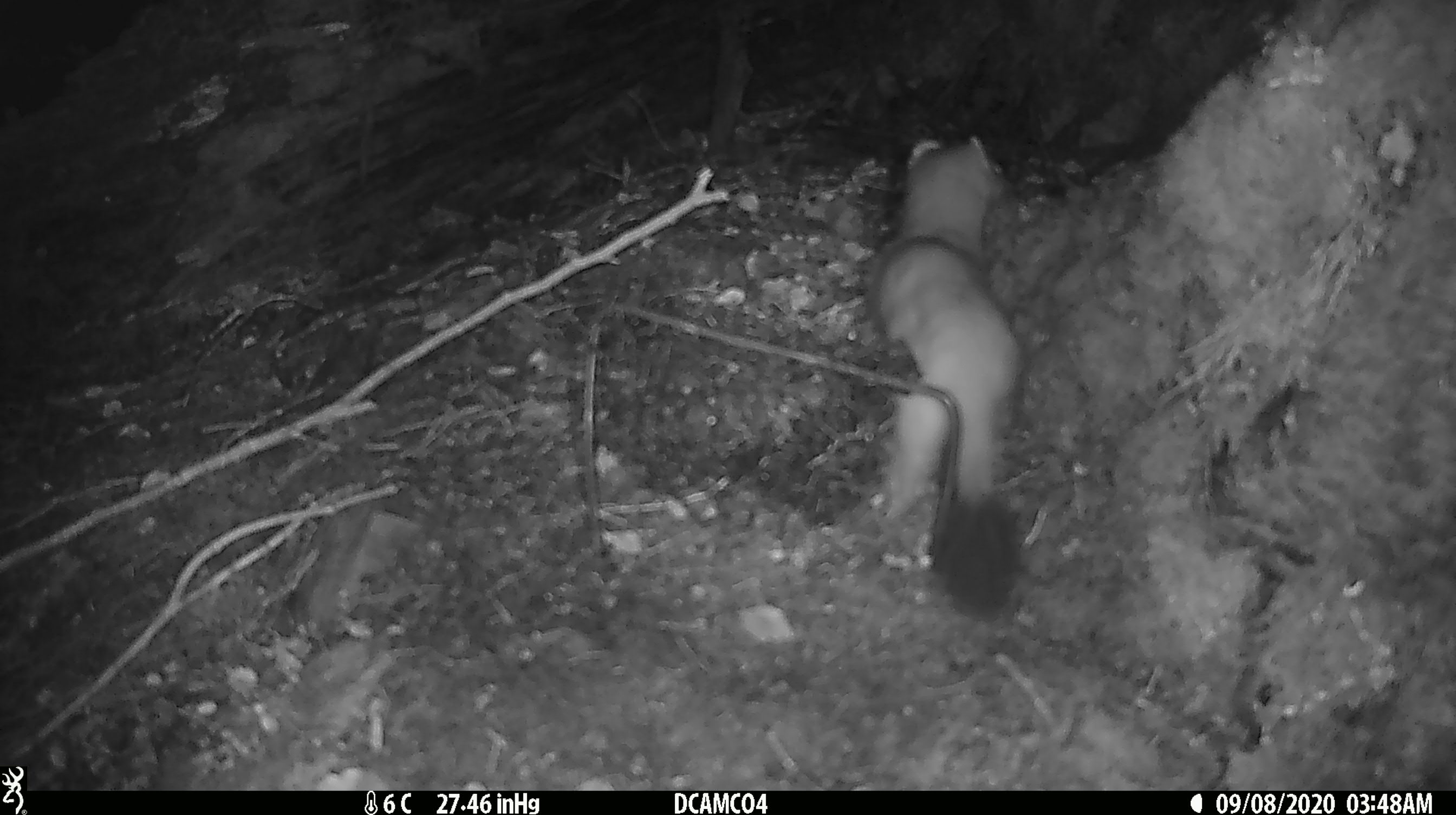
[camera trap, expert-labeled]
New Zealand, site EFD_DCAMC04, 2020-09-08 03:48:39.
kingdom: Animalia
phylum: Chordata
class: Mammalia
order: Carnivora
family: Mustelidae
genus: Mustela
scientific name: Mustela erminea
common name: stoat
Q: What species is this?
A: Stoat (Mustela erminea).